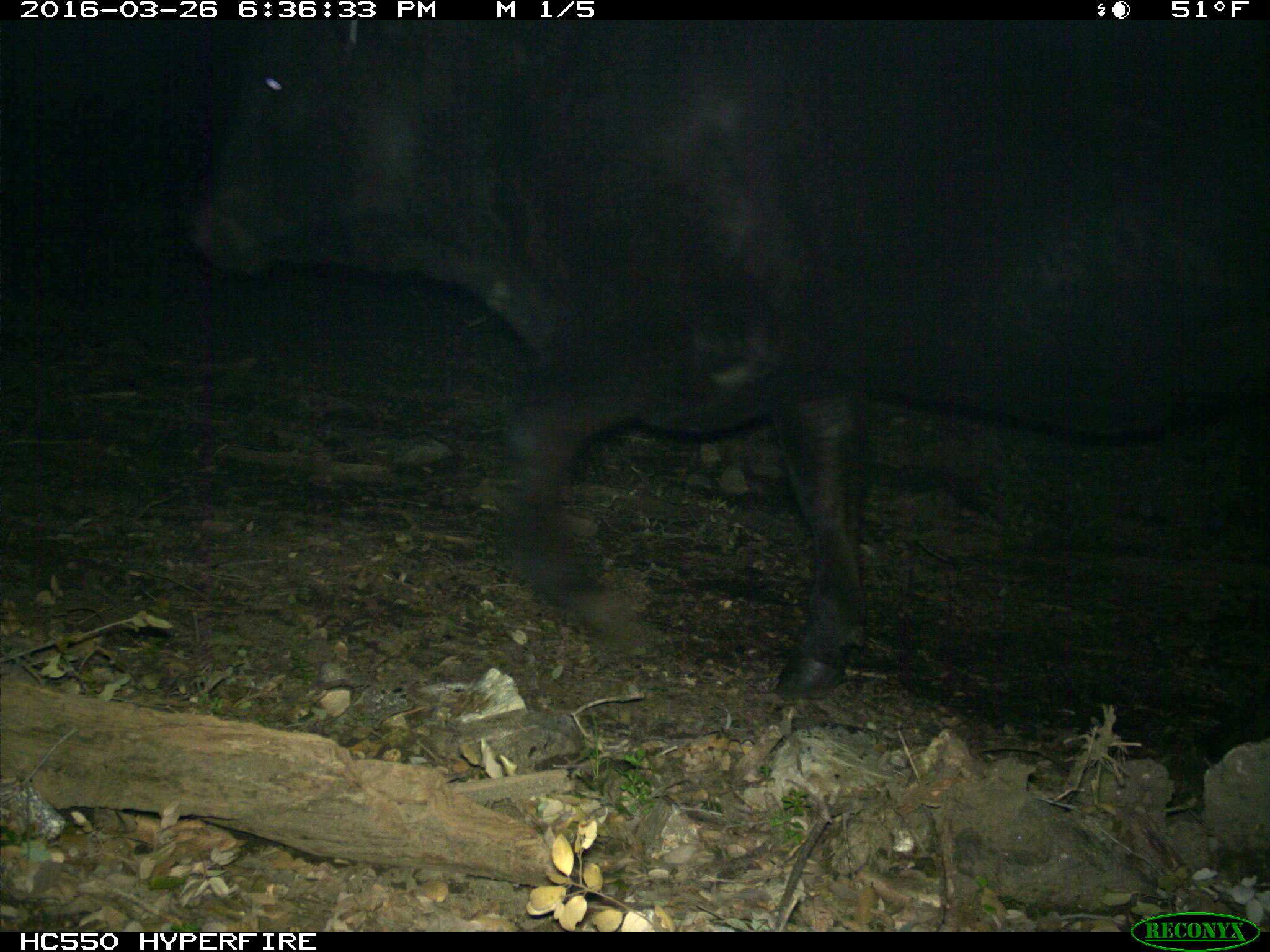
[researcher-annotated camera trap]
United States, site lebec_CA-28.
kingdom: Animalia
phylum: Chordata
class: Mammalia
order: Artiodactyla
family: Bovidae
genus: Bos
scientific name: Bos taurus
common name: domestic cow